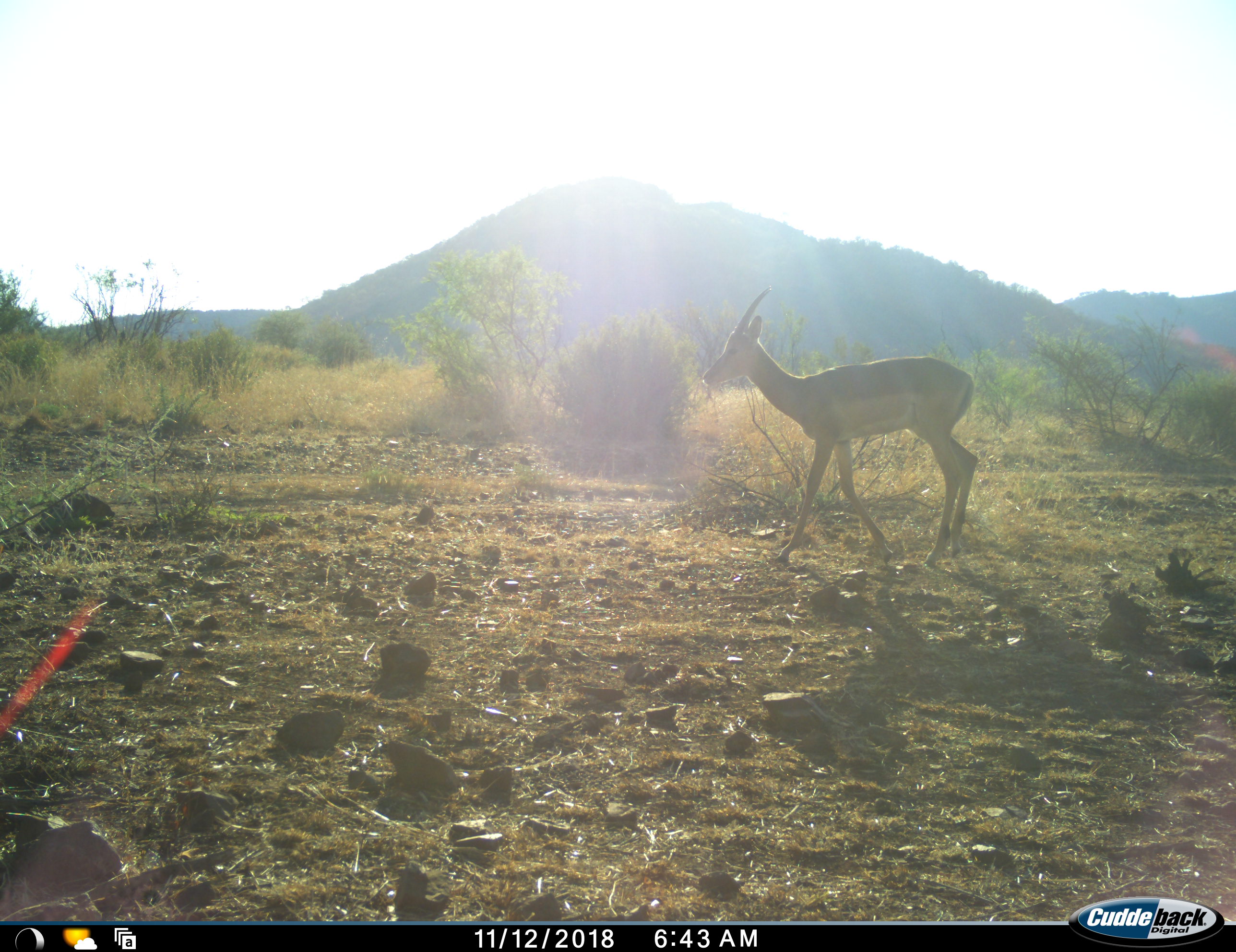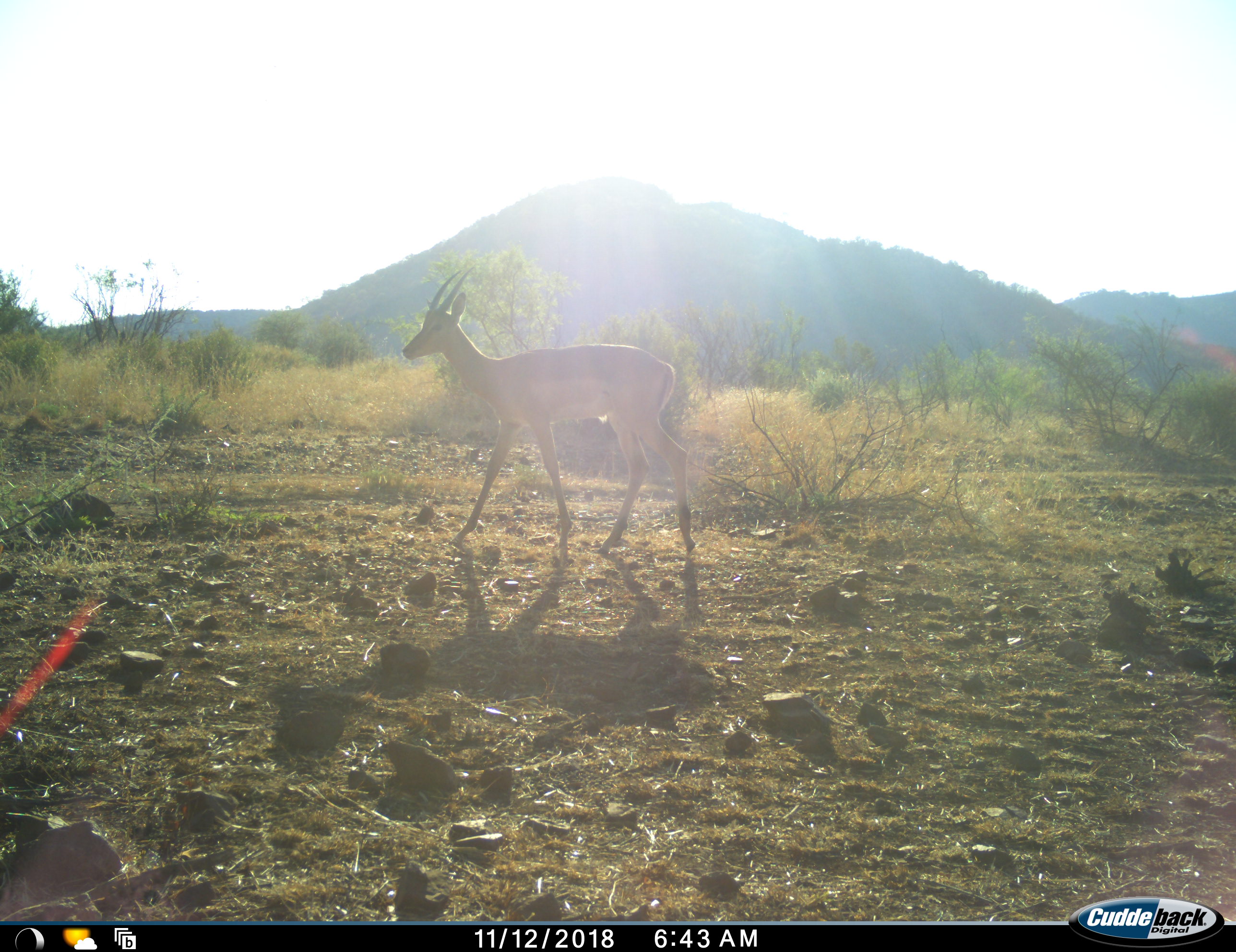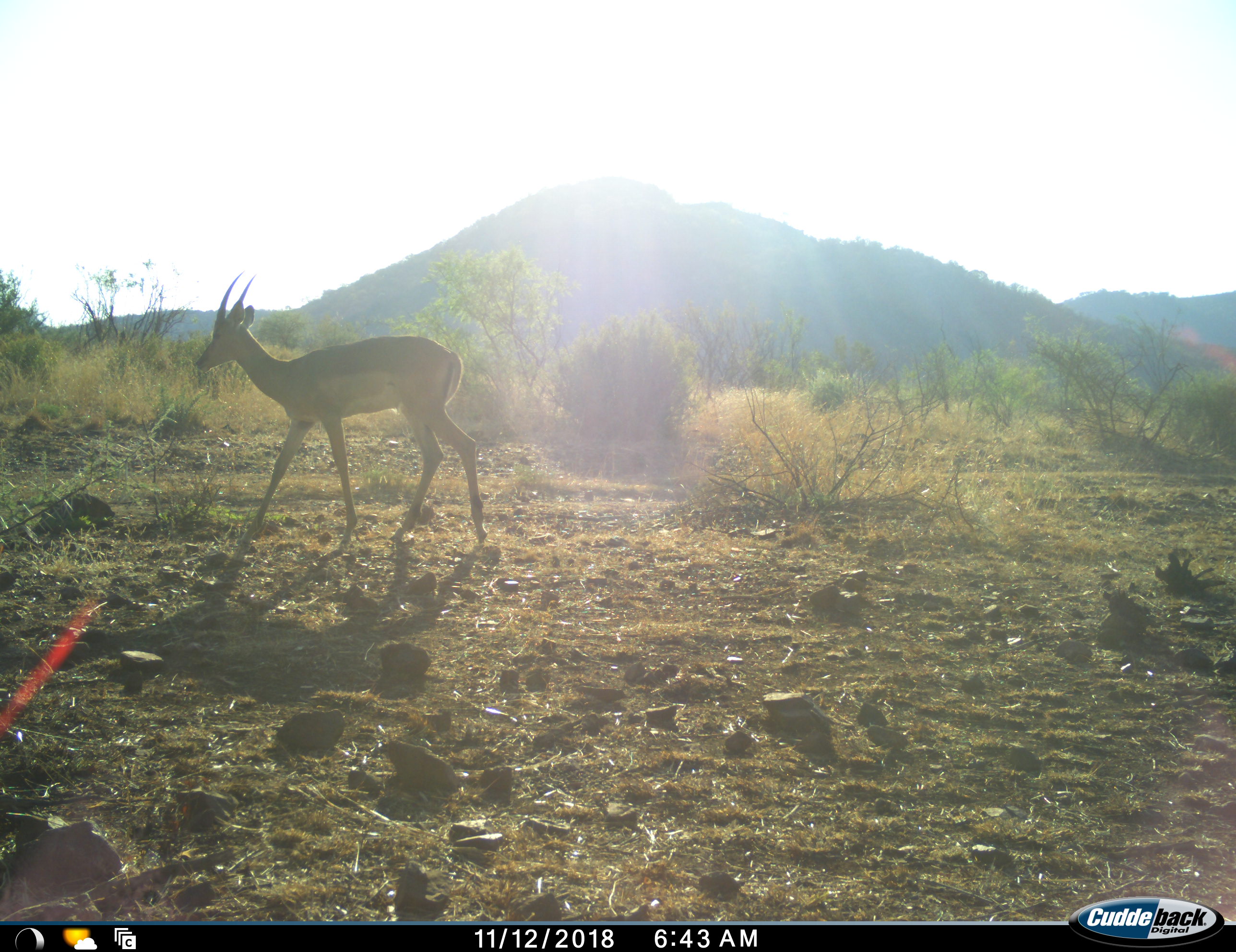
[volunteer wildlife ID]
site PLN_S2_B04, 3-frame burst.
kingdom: Animalia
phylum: Chordata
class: Mammalia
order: Artiodactyla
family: Bovidae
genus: Aepyceros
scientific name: Aepyceros melampus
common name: impala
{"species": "impala (Aepyceros melampus)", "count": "1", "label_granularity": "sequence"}